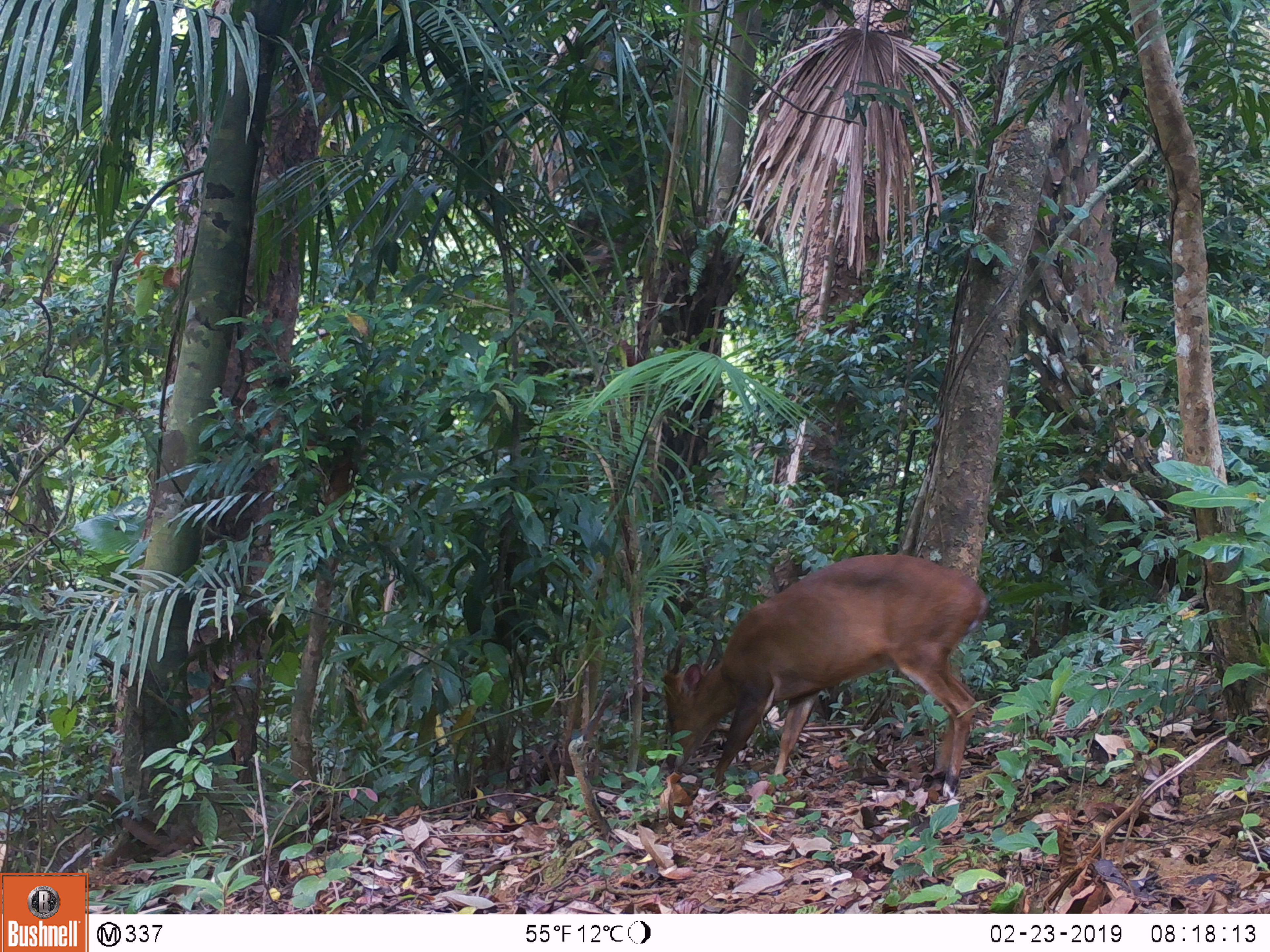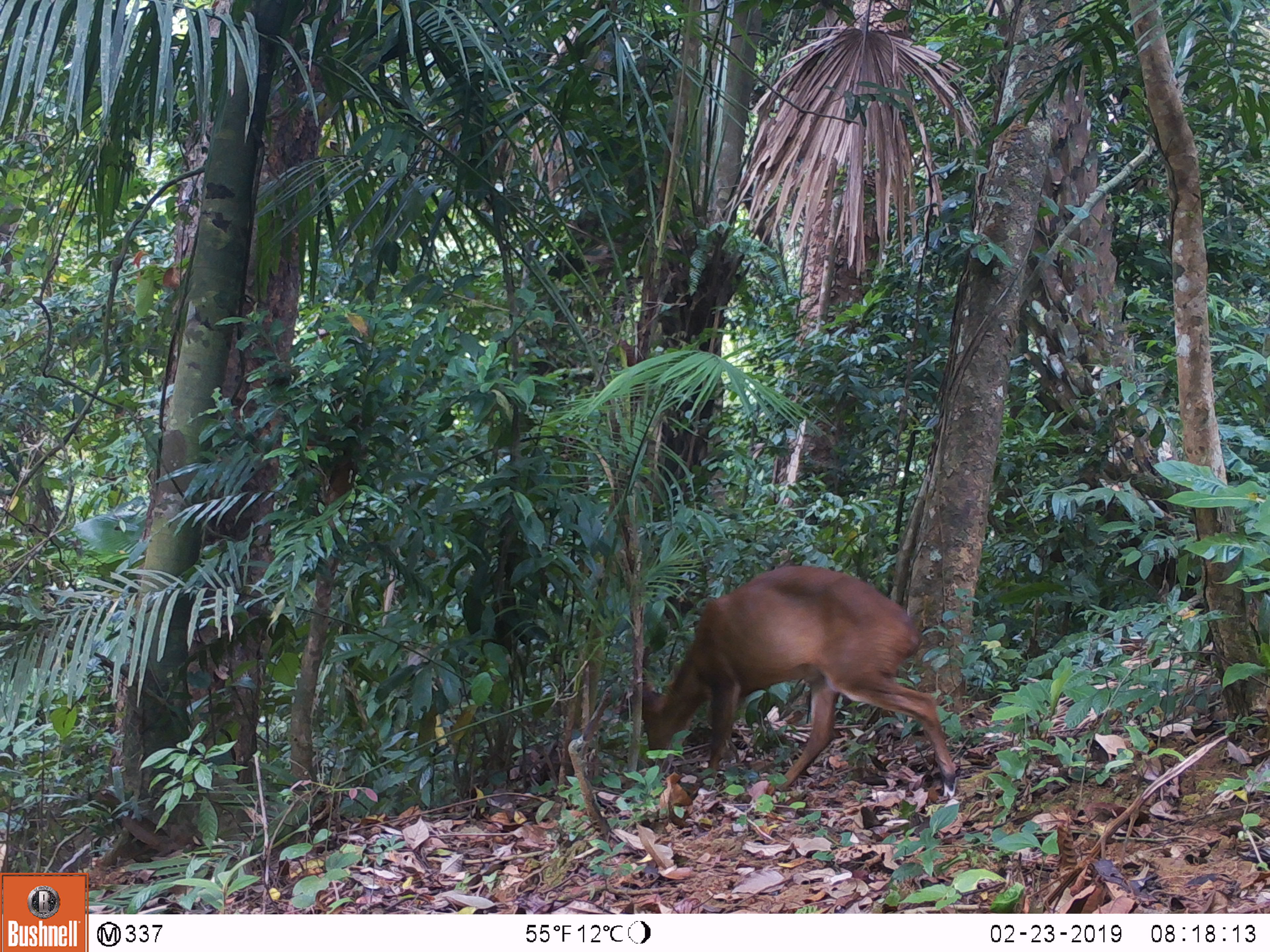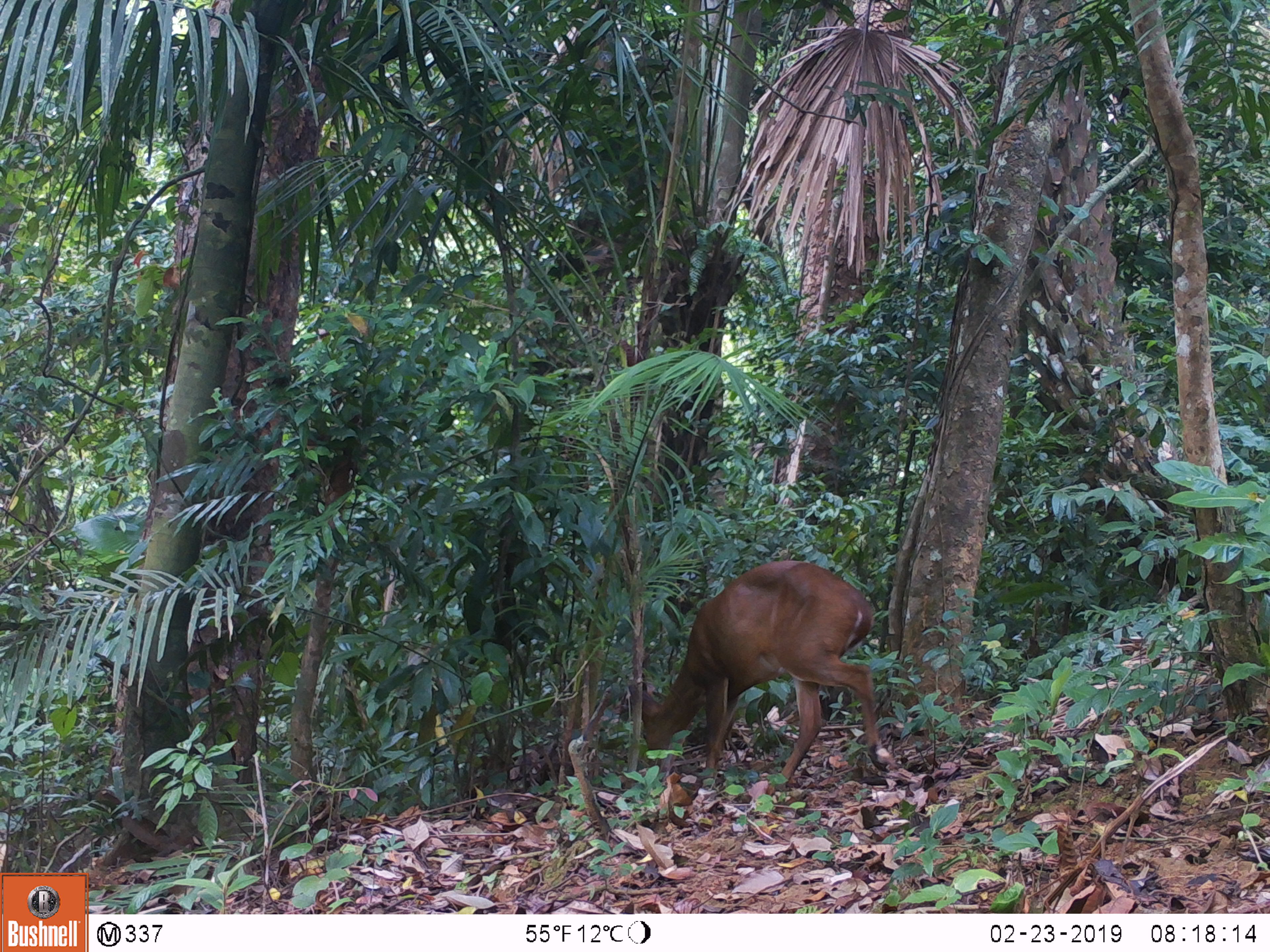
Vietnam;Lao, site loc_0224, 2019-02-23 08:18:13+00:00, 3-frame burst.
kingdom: Animalia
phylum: Chordata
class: Mammalia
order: Artiodactyla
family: Cervidae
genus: Muntiacus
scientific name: Muntiacus vuquangensis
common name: large-antlered muntjac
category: large antlered muntjac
Large antlered muntjac (large-antlered muntjac) (Muntiacus vuquangensis). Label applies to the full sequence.